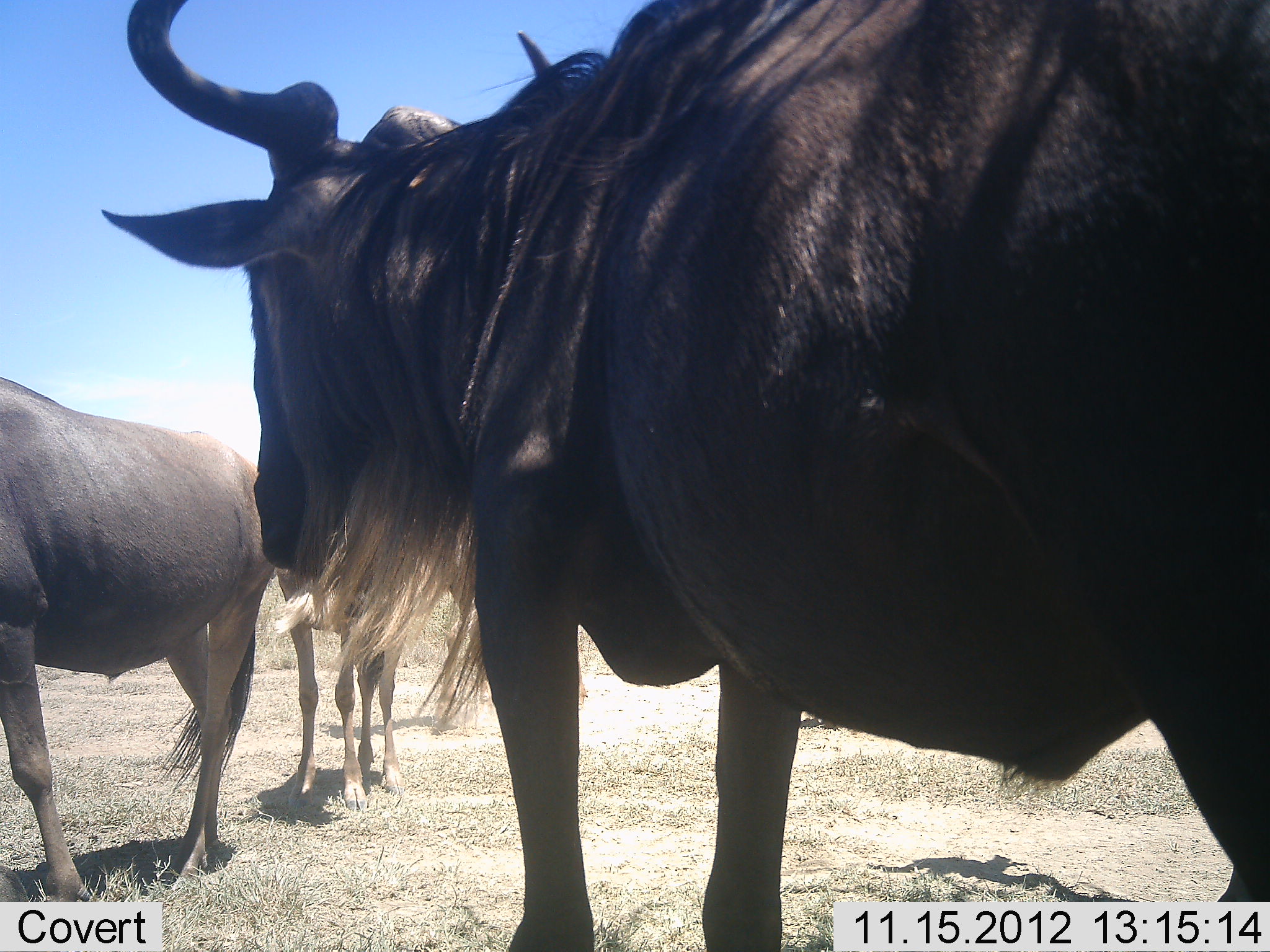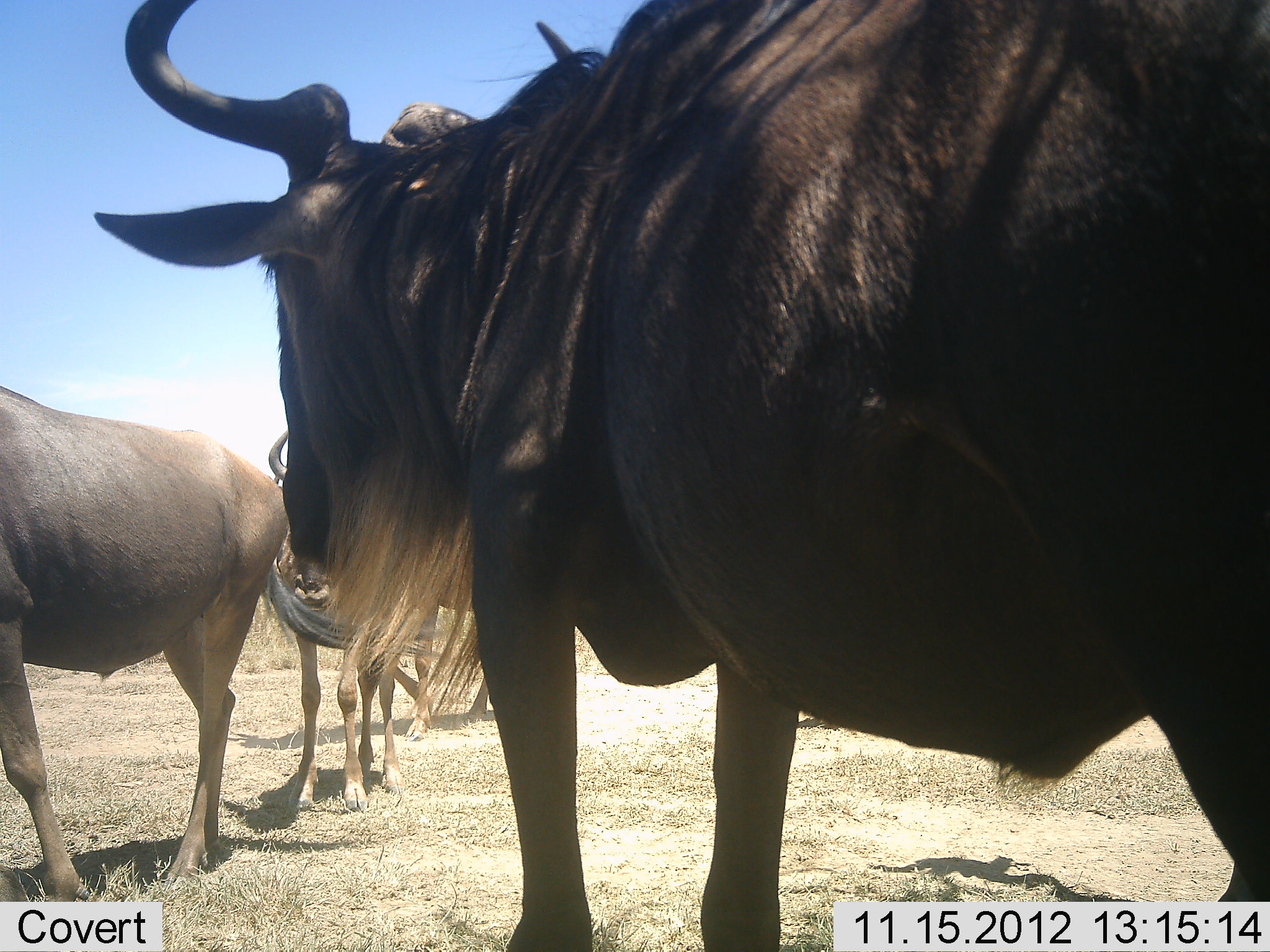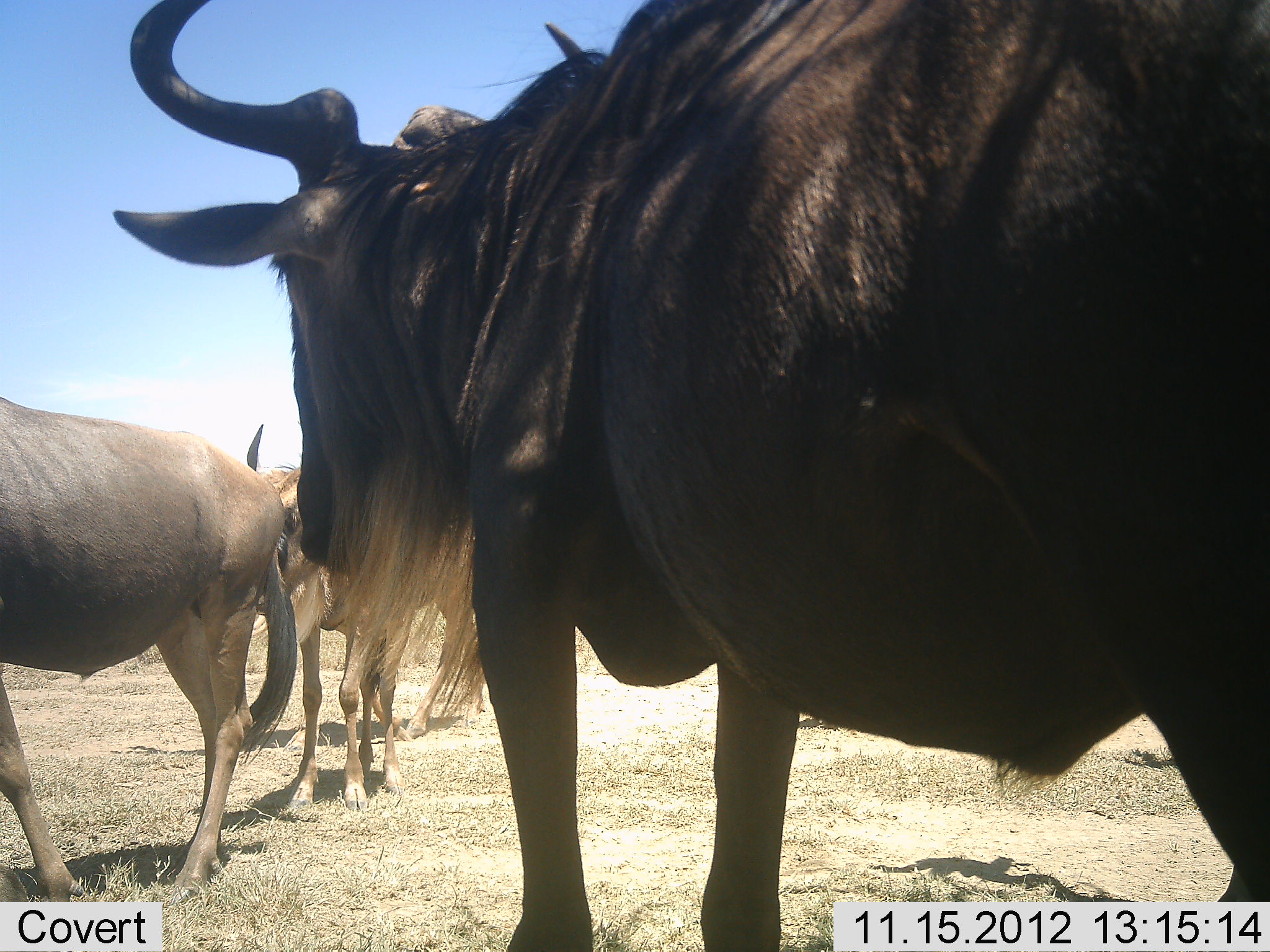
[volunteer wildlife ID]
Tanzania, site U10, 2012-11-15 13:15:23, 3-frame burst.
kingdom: Animalia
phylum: Chordata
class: Mammalia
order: Artiodactyla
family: Bovidae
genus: Connochaetes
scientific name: Connochaetes taurinus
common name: blue wildebeest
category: wildebeest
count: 4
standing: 100%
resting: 0%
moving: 10%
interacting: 0%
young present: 0%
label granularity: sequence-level